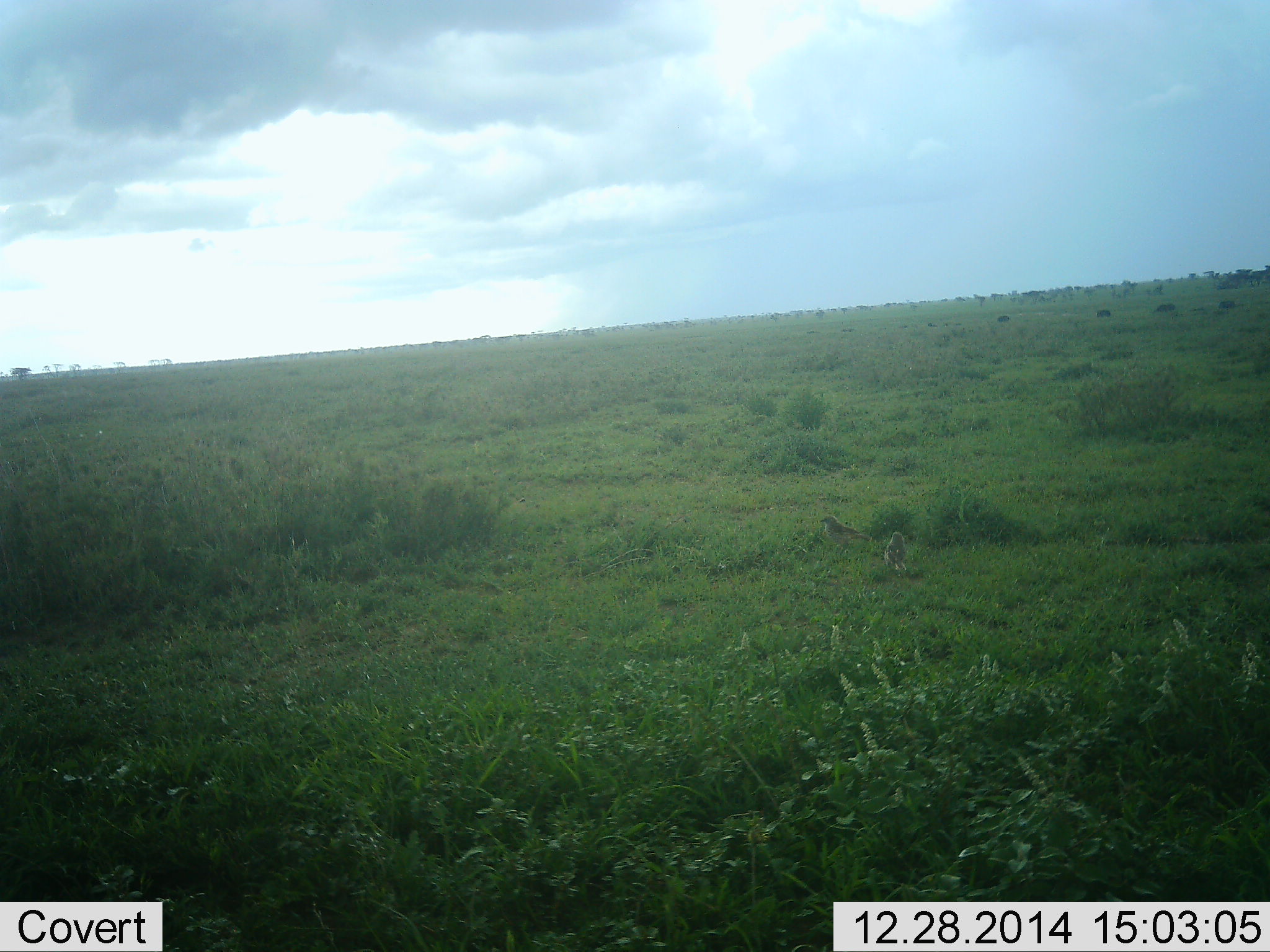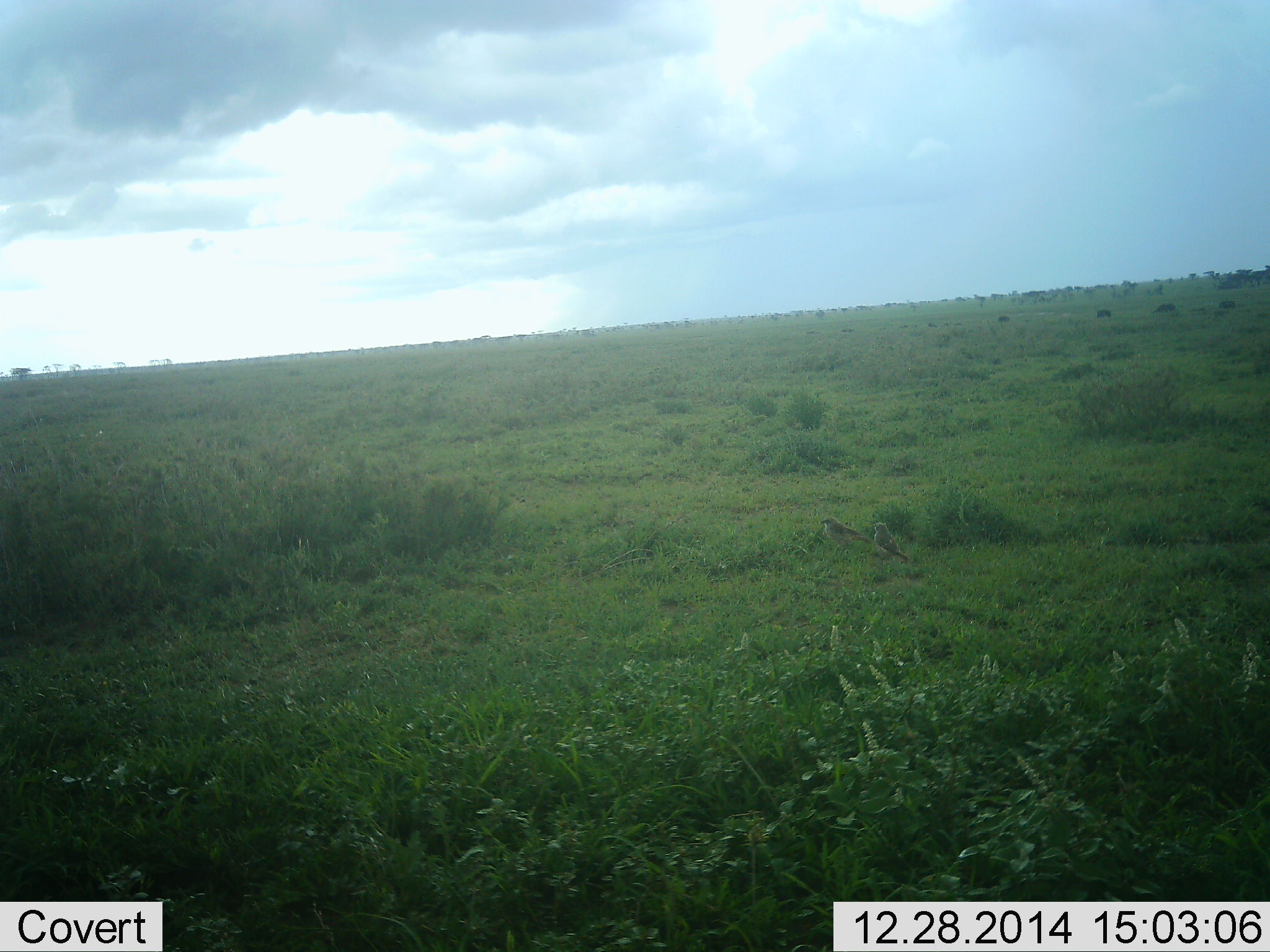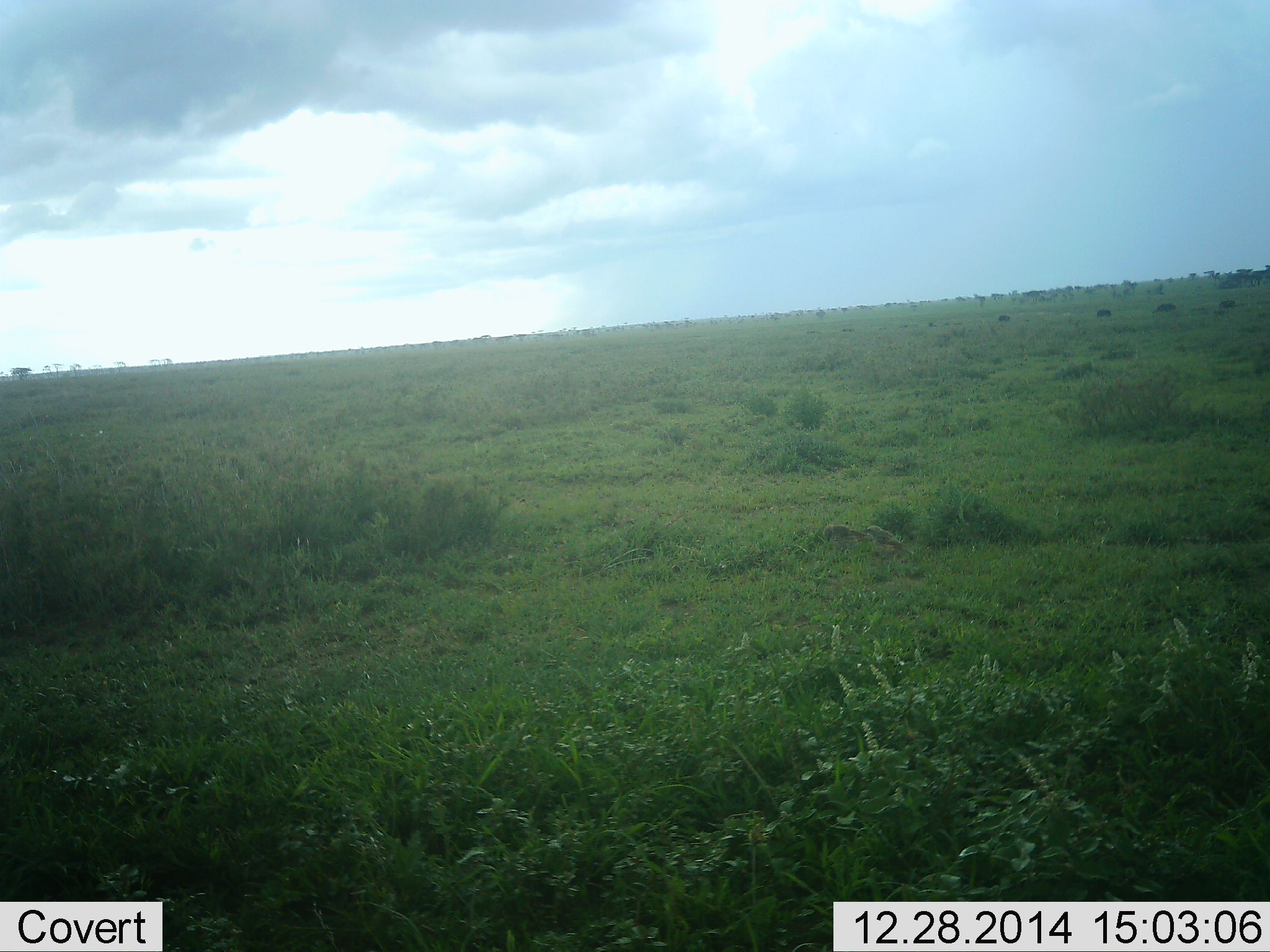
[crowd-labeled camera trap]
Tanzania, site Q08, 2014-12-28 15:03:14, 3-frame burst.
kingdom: Animalia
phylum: Chordata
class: Aves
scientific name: Aves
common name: bird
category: otherbird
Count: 2.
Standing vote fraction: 42%.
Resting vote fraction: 8%.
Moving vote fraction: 42%.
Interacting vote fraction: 0%.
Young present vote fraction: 0%.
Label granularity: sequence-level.